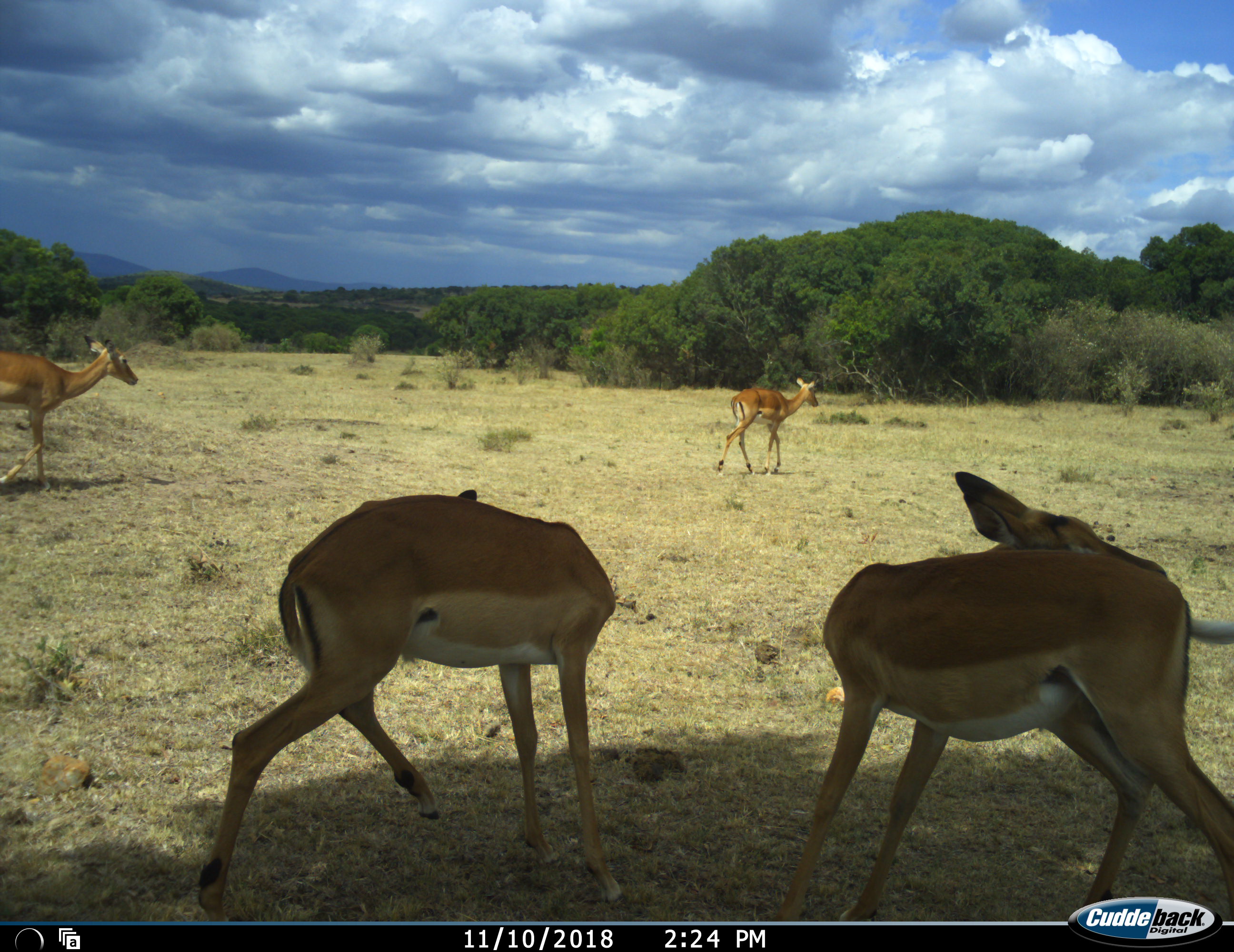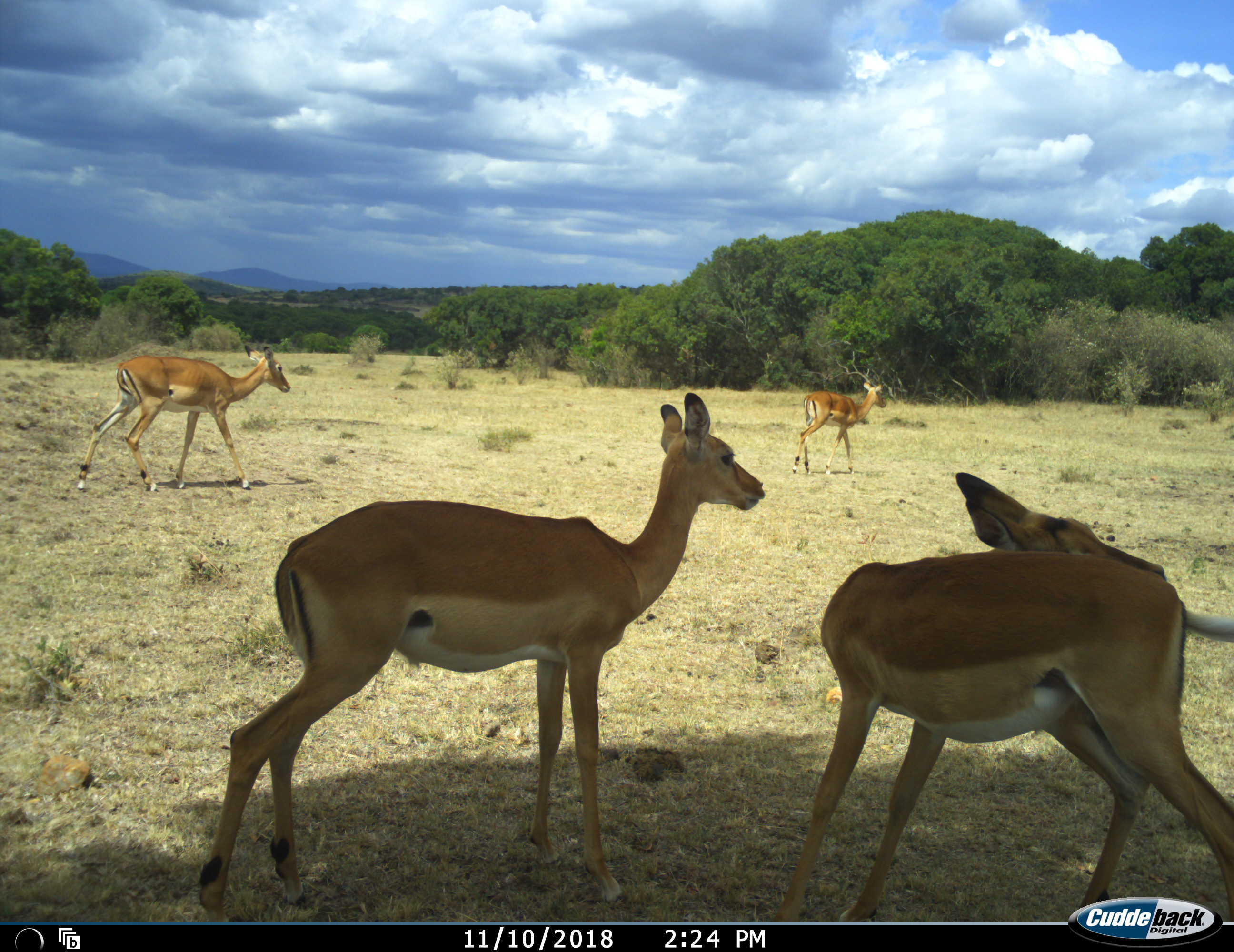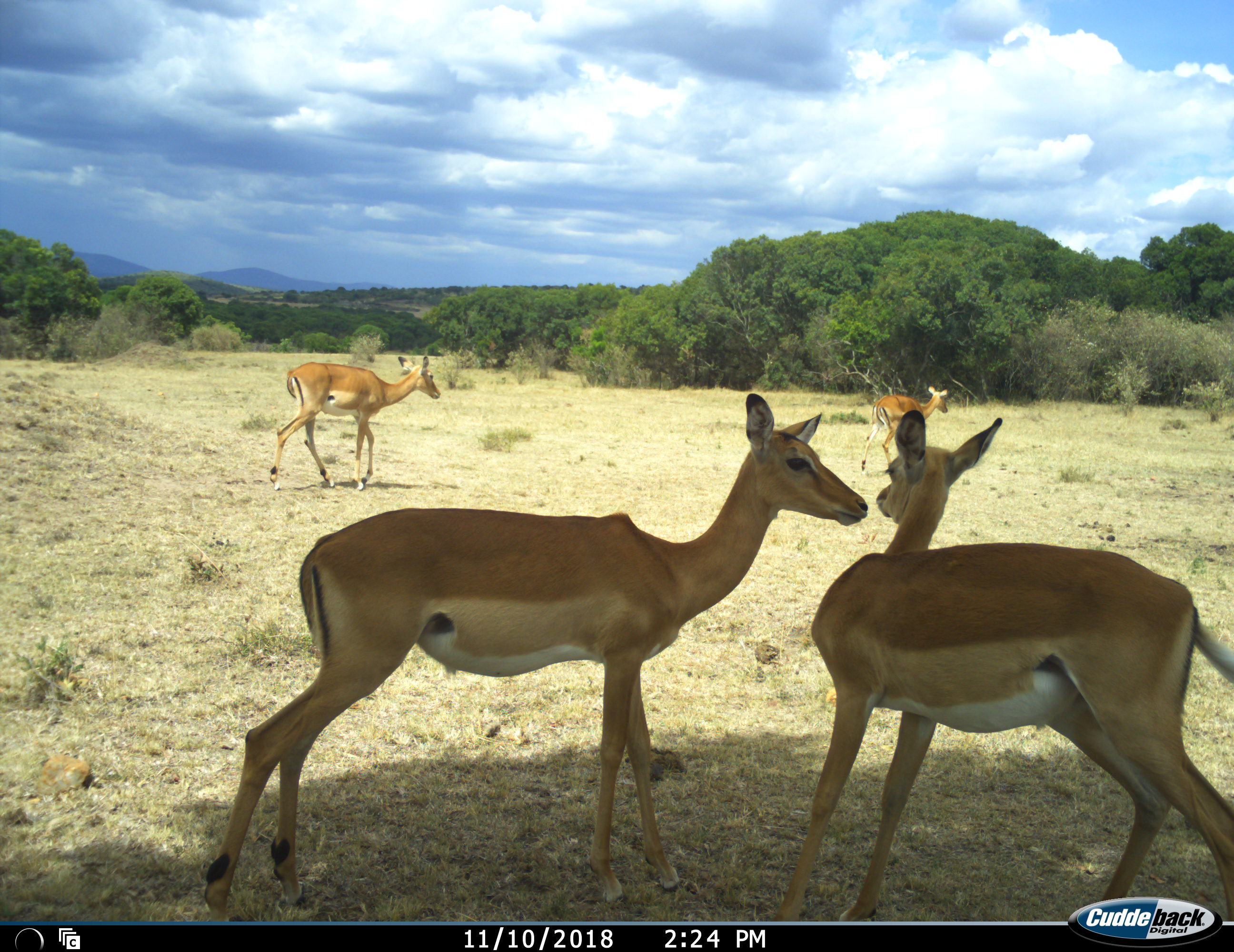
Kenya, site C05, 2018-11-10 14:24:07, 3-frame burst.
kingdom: Animalia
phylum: Chordata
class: Mammalia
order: Artiodactyla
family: Bovidae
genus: Aepyceros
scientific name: Aepyceros melampus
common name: impala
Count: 4.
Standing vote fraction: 67%.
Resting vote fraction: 0%.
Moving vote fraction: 89%.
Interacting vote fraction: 22%.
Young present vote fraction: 0%.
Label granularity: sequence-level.